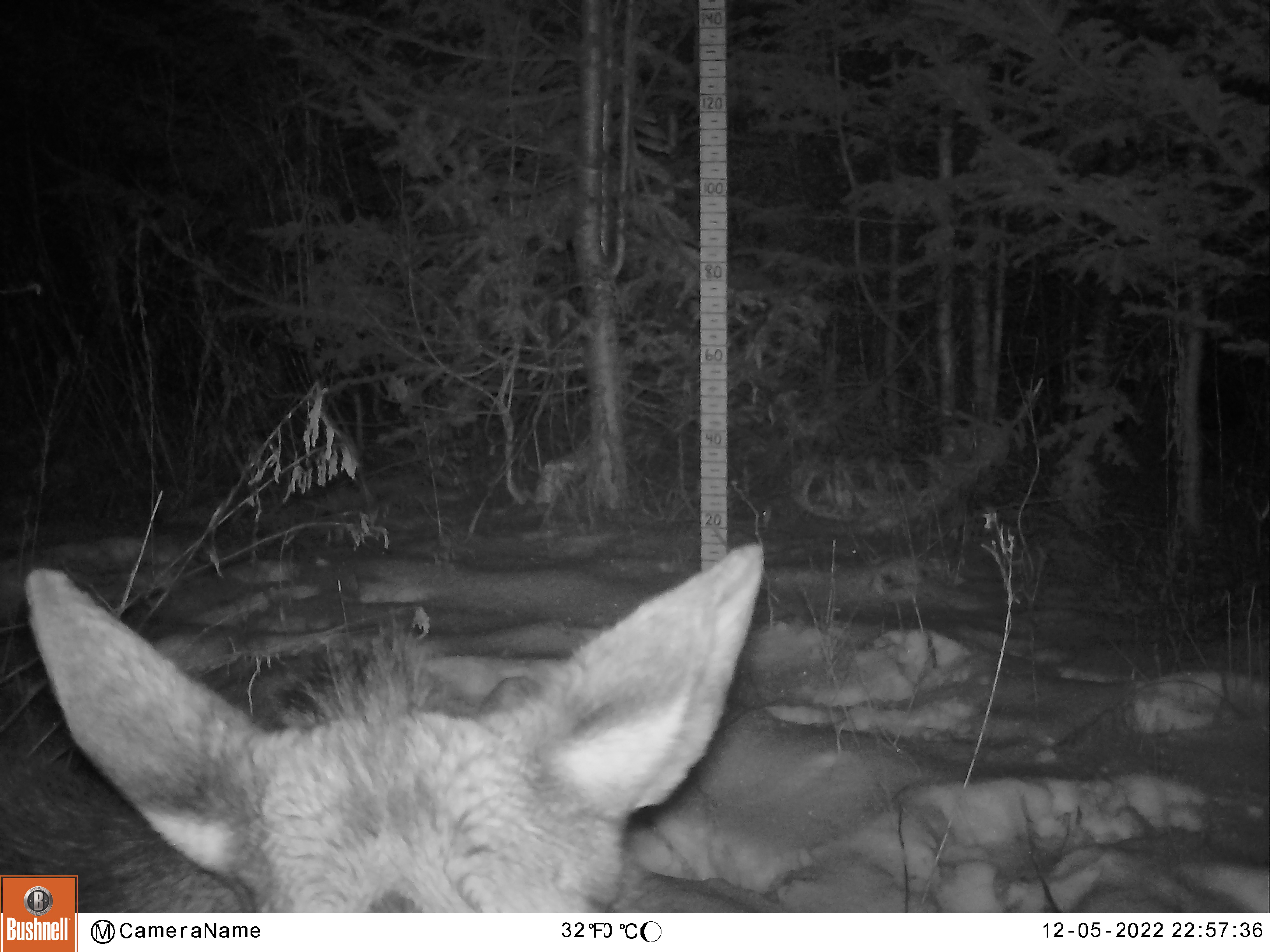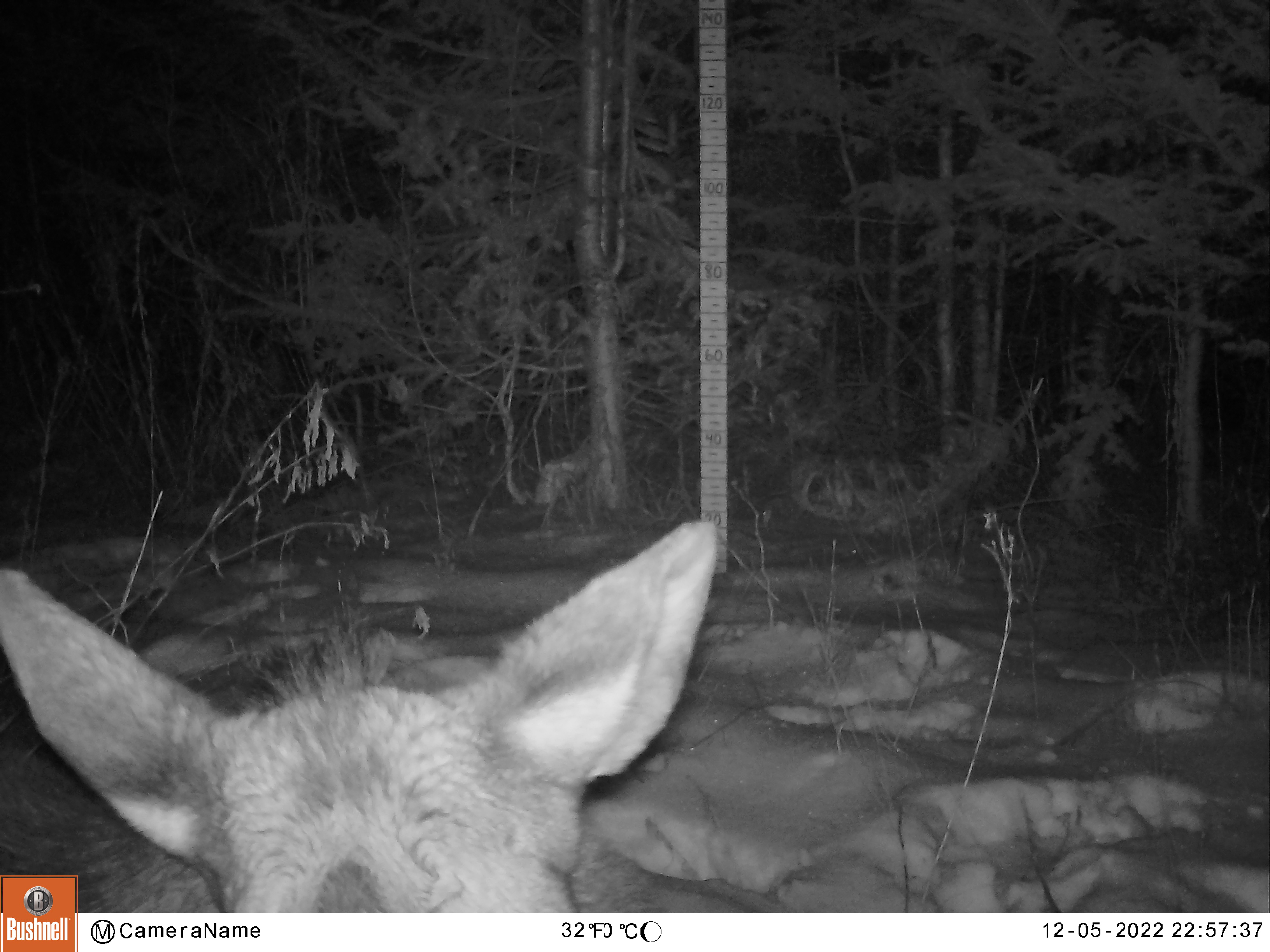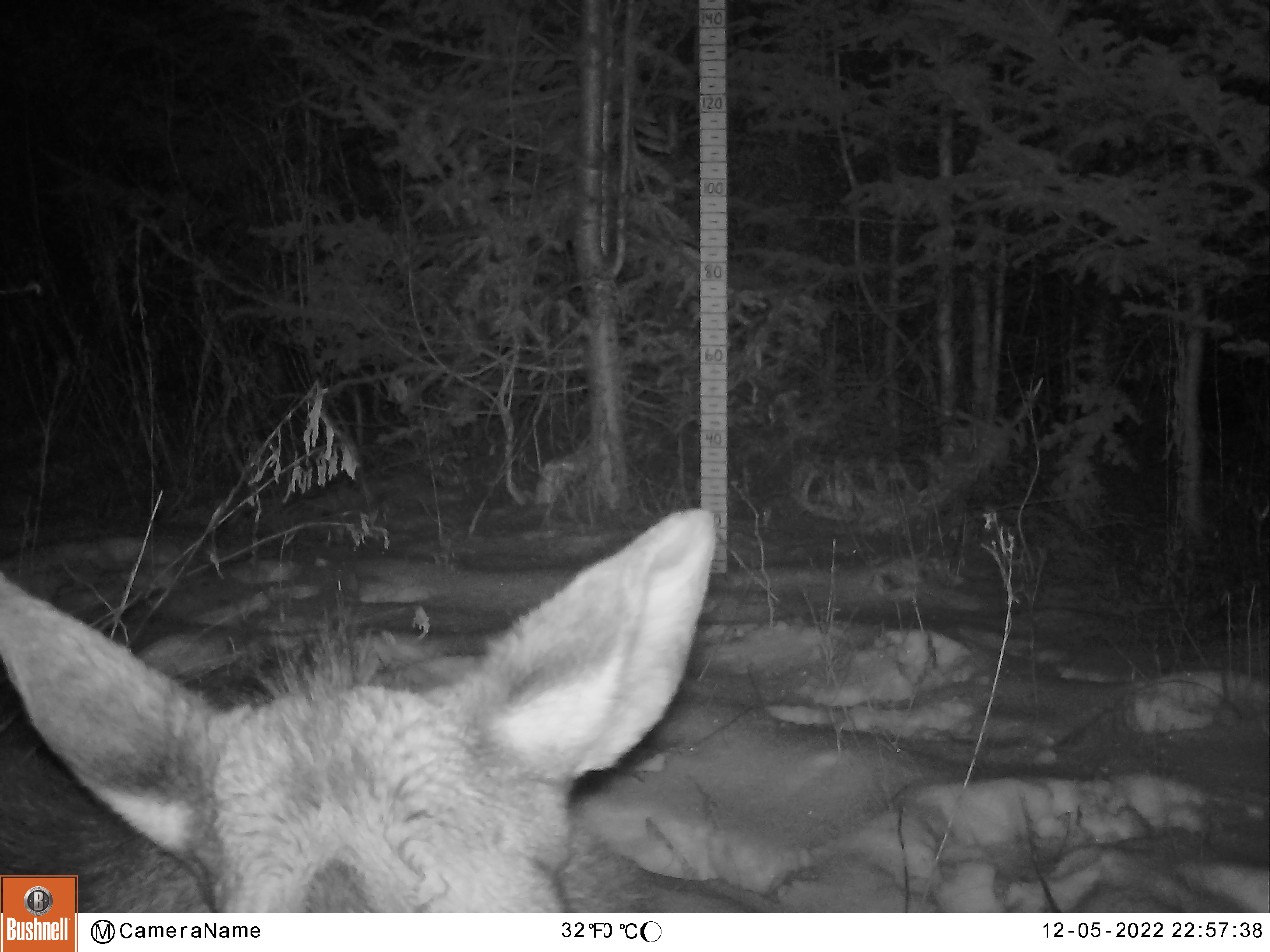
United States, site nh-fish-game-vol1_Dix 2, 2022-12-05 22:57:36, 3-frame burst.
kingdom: Animalia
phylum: Chordata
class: Mammalia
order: Artiodactyla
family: Cervidae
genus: Alces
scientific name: Alces alces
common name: moose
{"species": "moose (Alces alces)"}